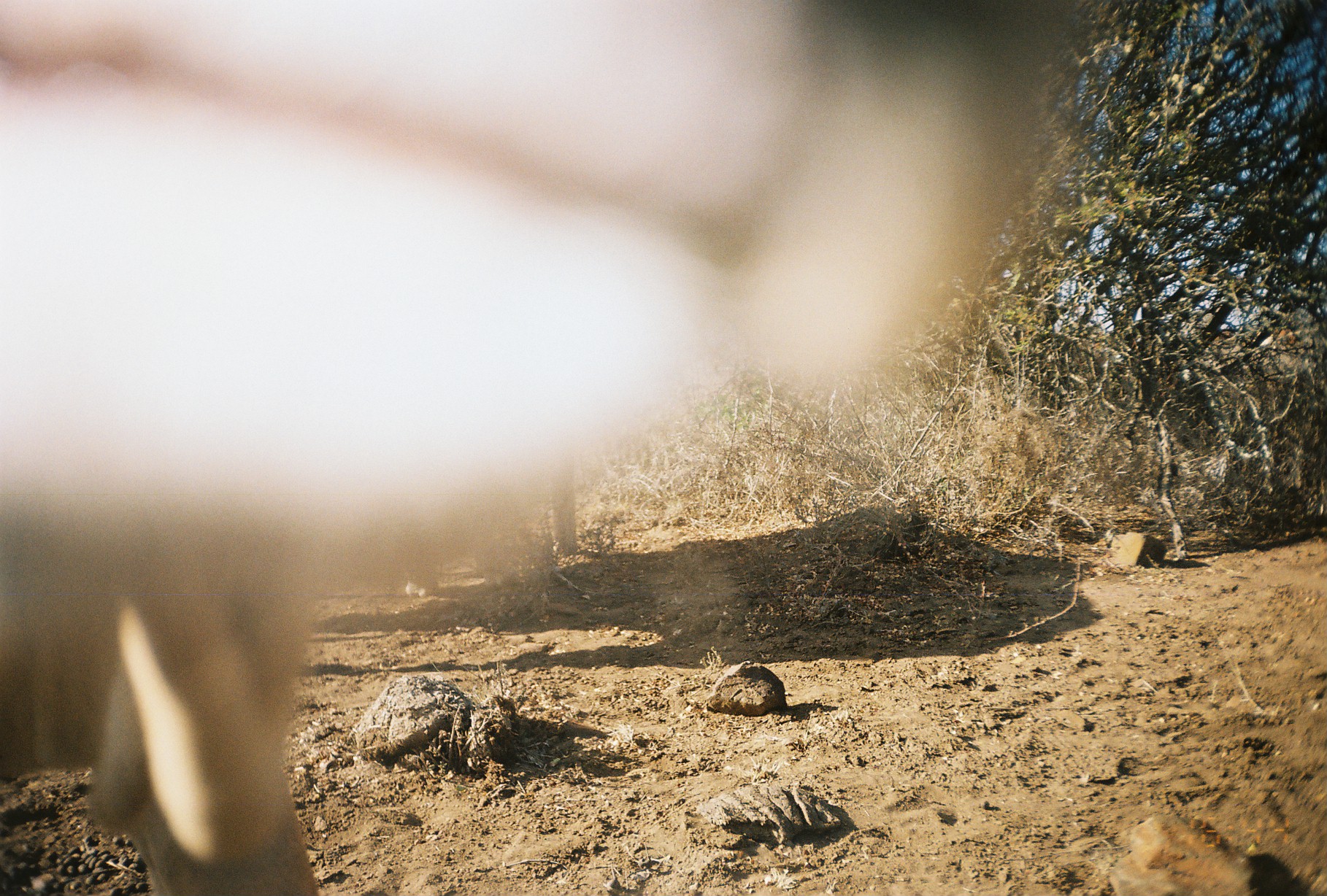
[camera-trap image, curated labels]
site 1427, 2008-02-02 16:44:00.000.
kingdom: Animalia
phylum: Chordata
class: Mammalia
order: Artiodactyla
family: Bovidae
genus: Bos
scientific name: Bos taurus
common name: domestic cattle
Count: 1.